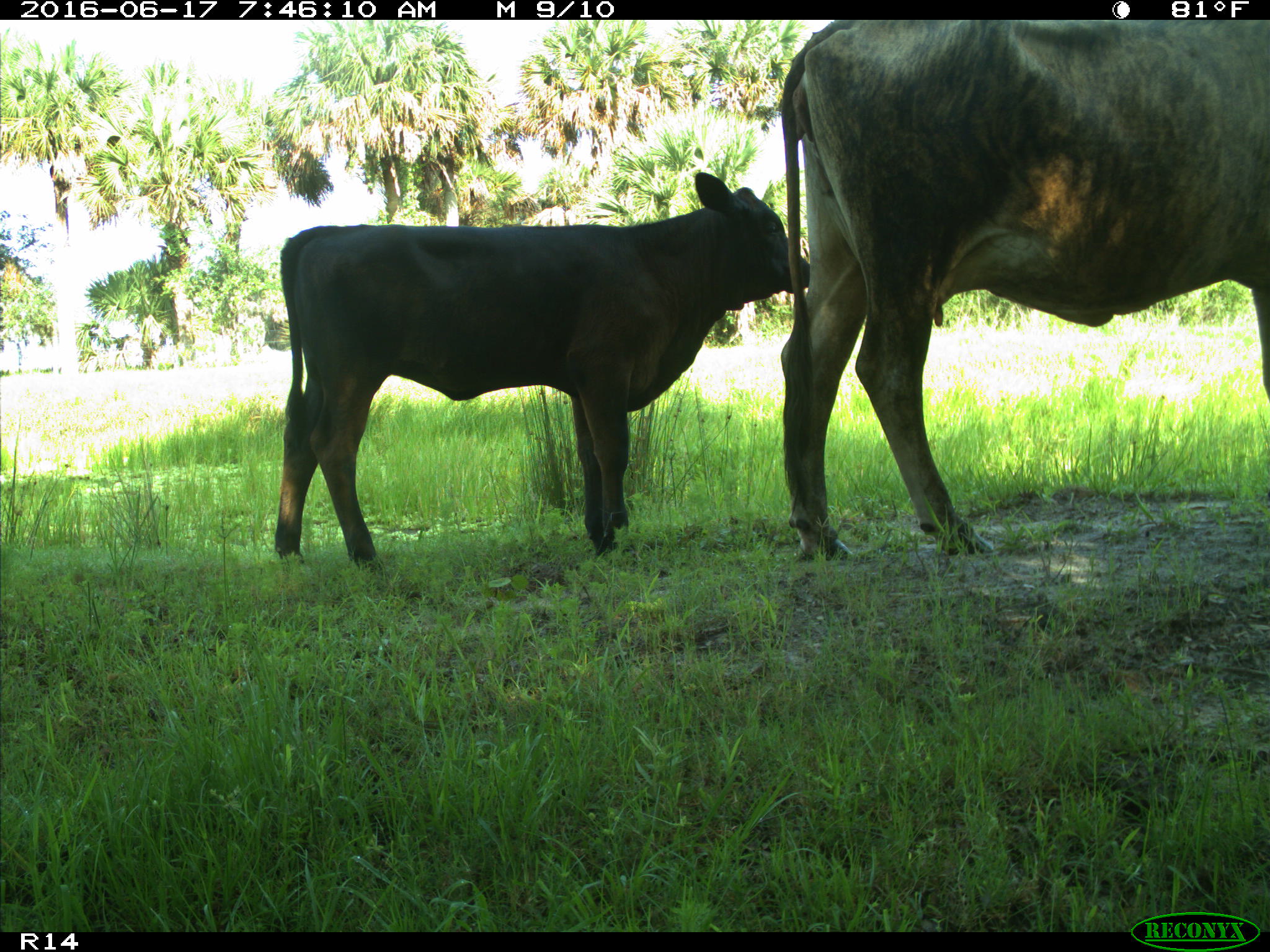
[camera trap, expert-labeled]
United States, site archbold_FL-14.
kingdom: Animalia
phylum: Chordata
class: Mammalia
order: Artiodactyla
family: Bovidae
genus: Bos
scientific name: Bos taurus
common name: domestic cow